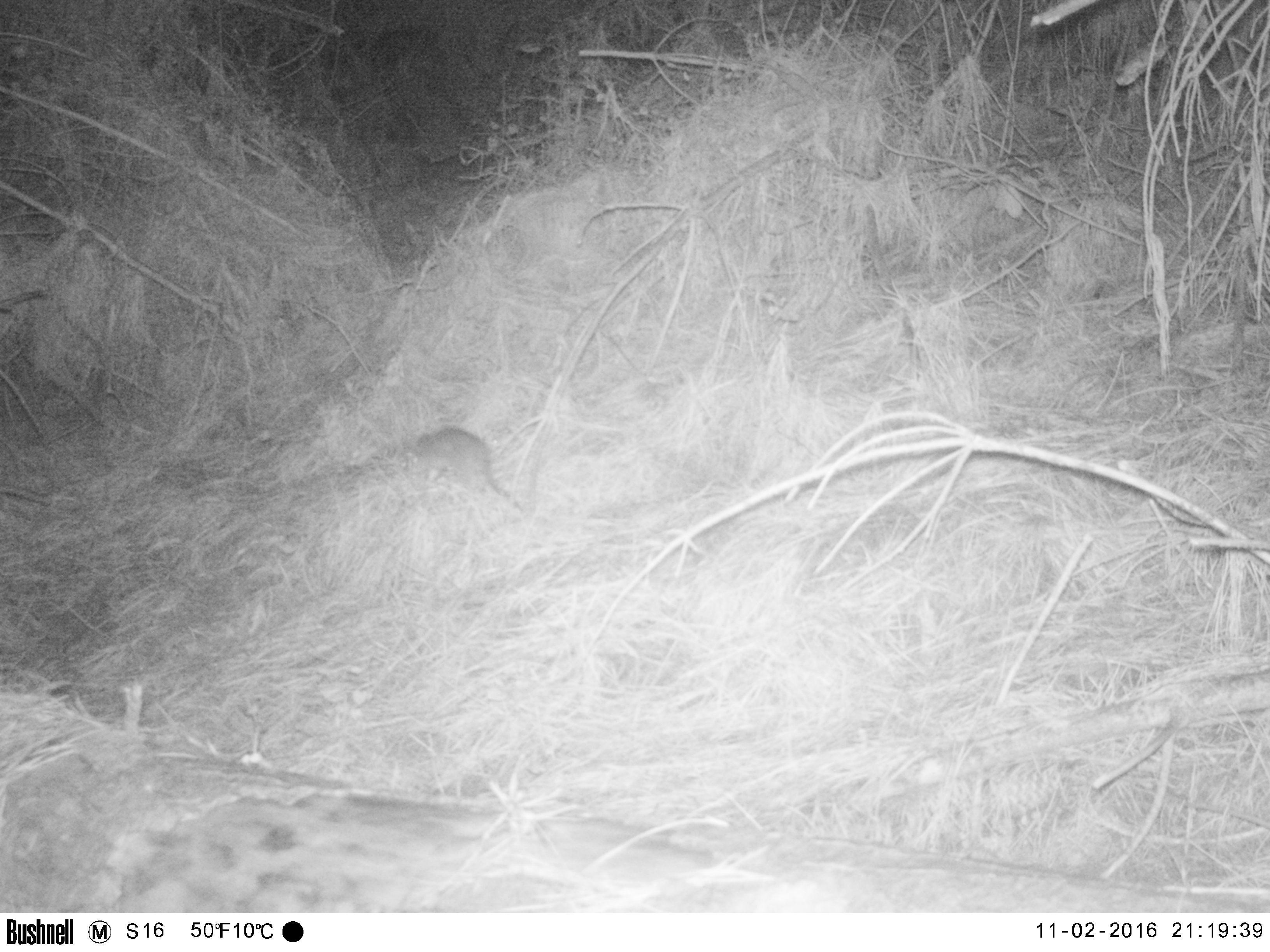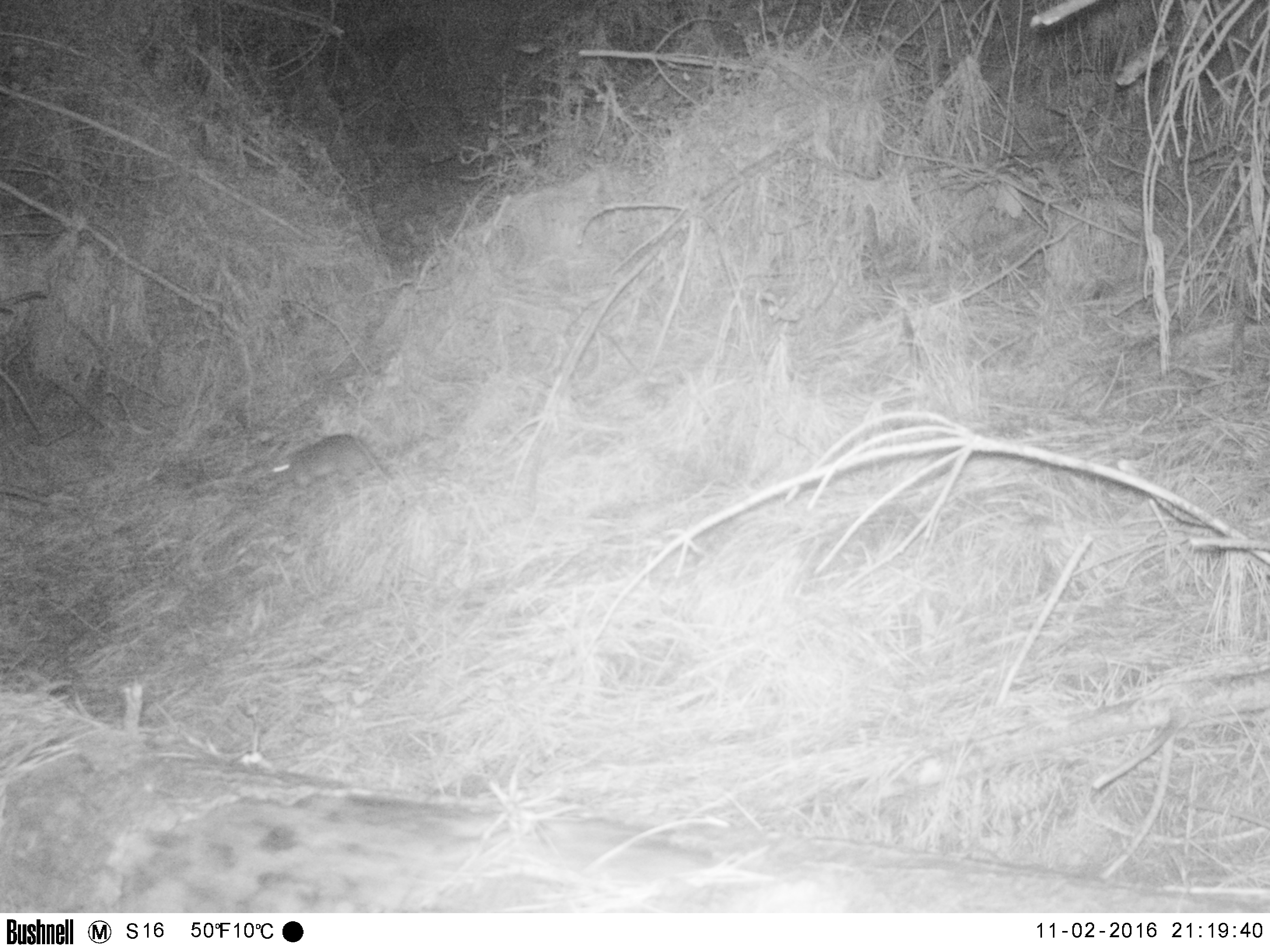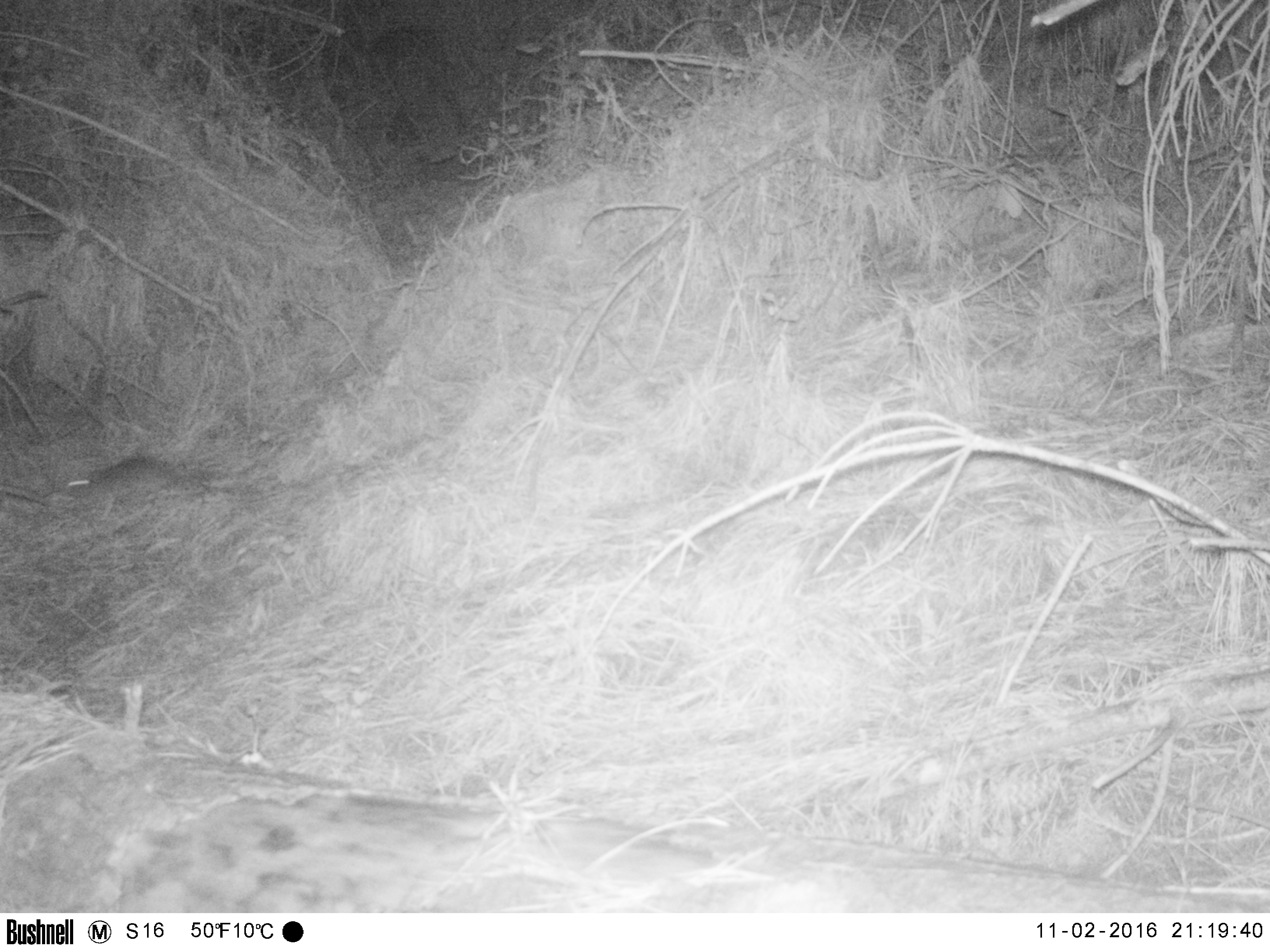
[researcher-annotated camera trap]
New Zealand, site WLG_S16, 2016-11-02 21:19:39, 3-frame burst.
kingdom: Animalia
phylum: Chordata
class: Mammalia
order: Rodentia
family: Muridae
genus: Rattus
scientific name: Rattus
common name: rat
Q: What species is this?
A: Rat (Rattus).